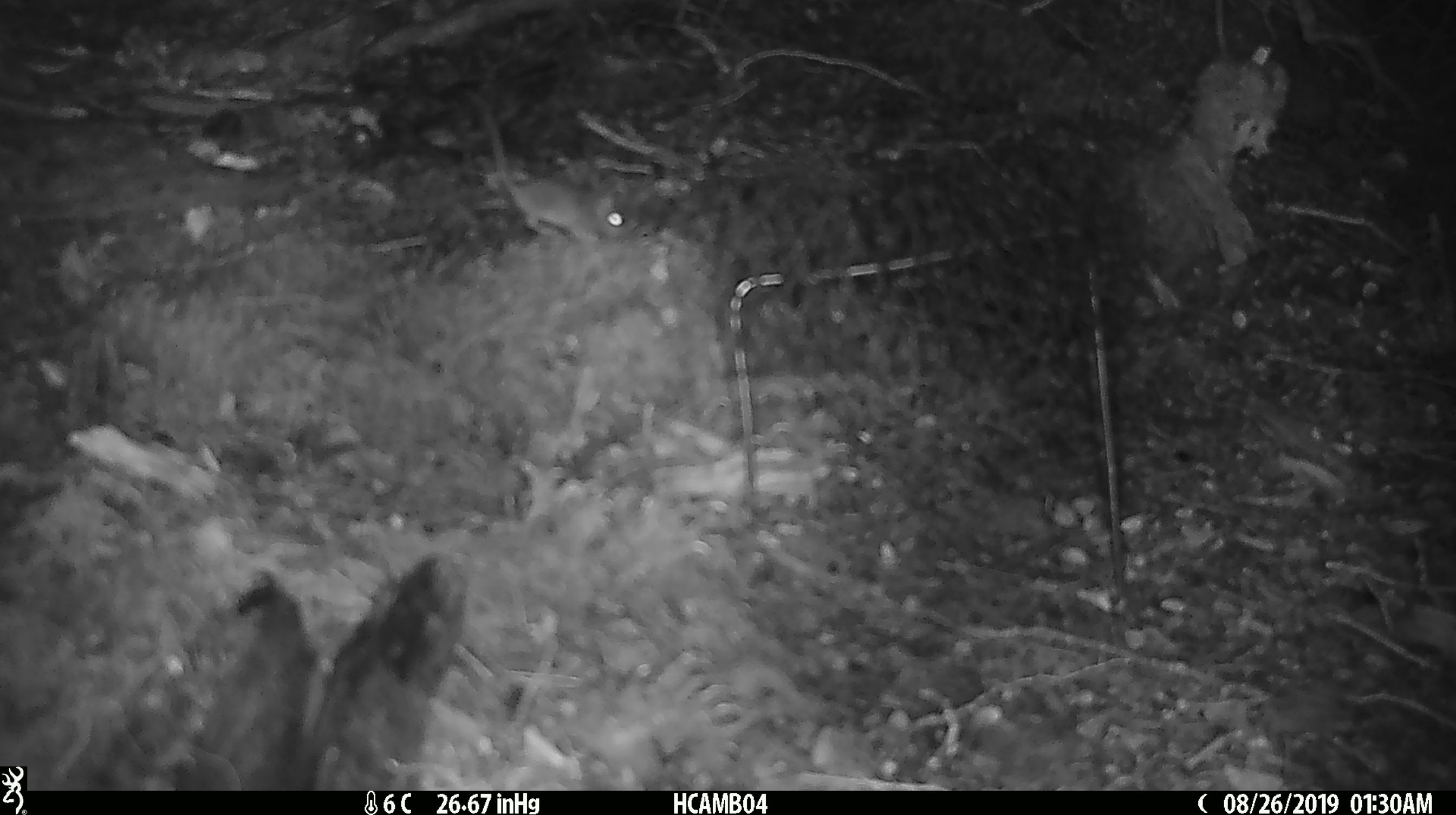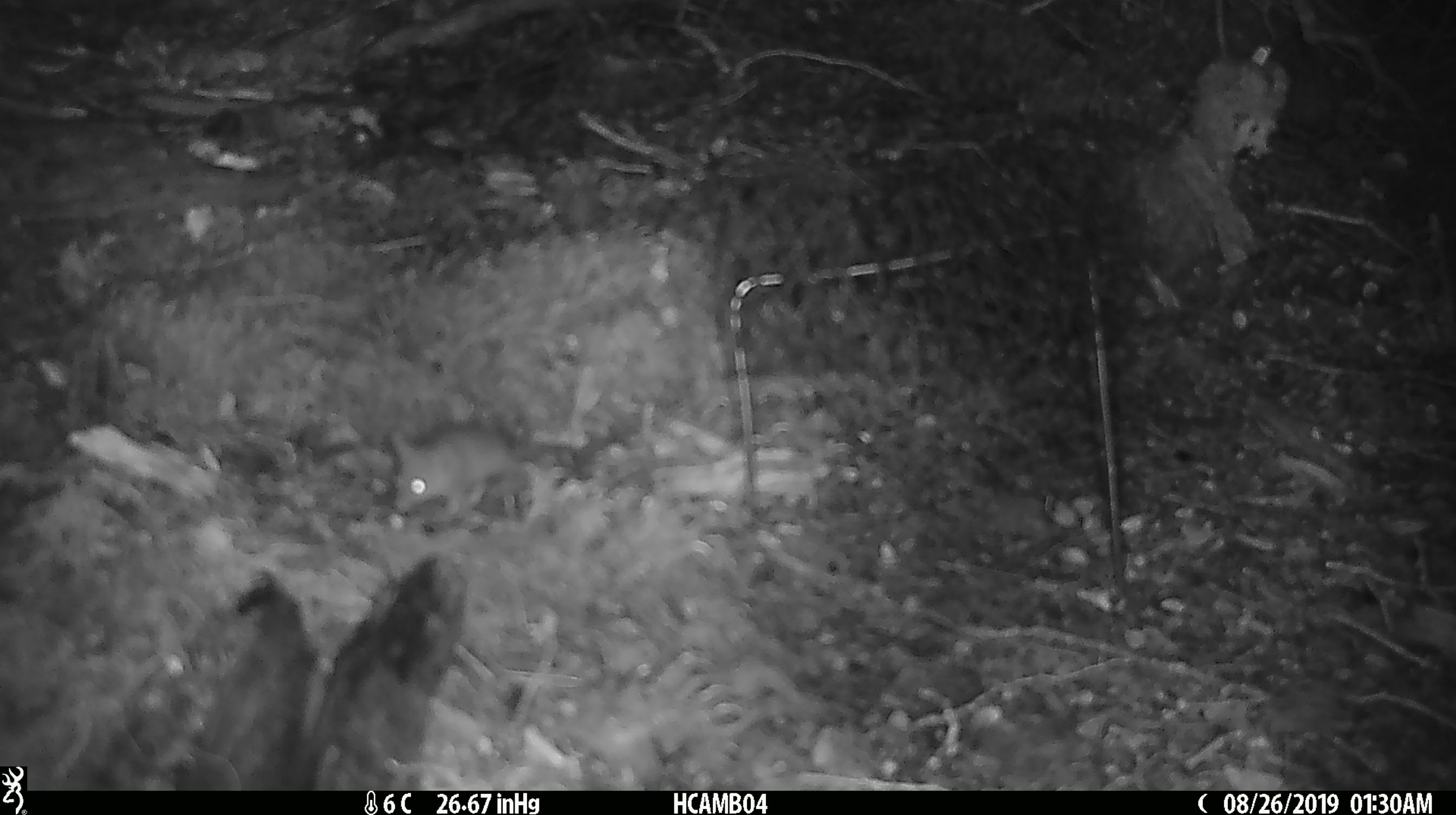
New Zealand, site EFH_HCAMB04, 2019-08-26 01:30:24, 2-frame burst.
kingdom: Animalia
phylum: Chordata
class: Mammalia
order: Rodentia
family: Muridae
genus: Mus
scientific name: Mus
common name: mouse